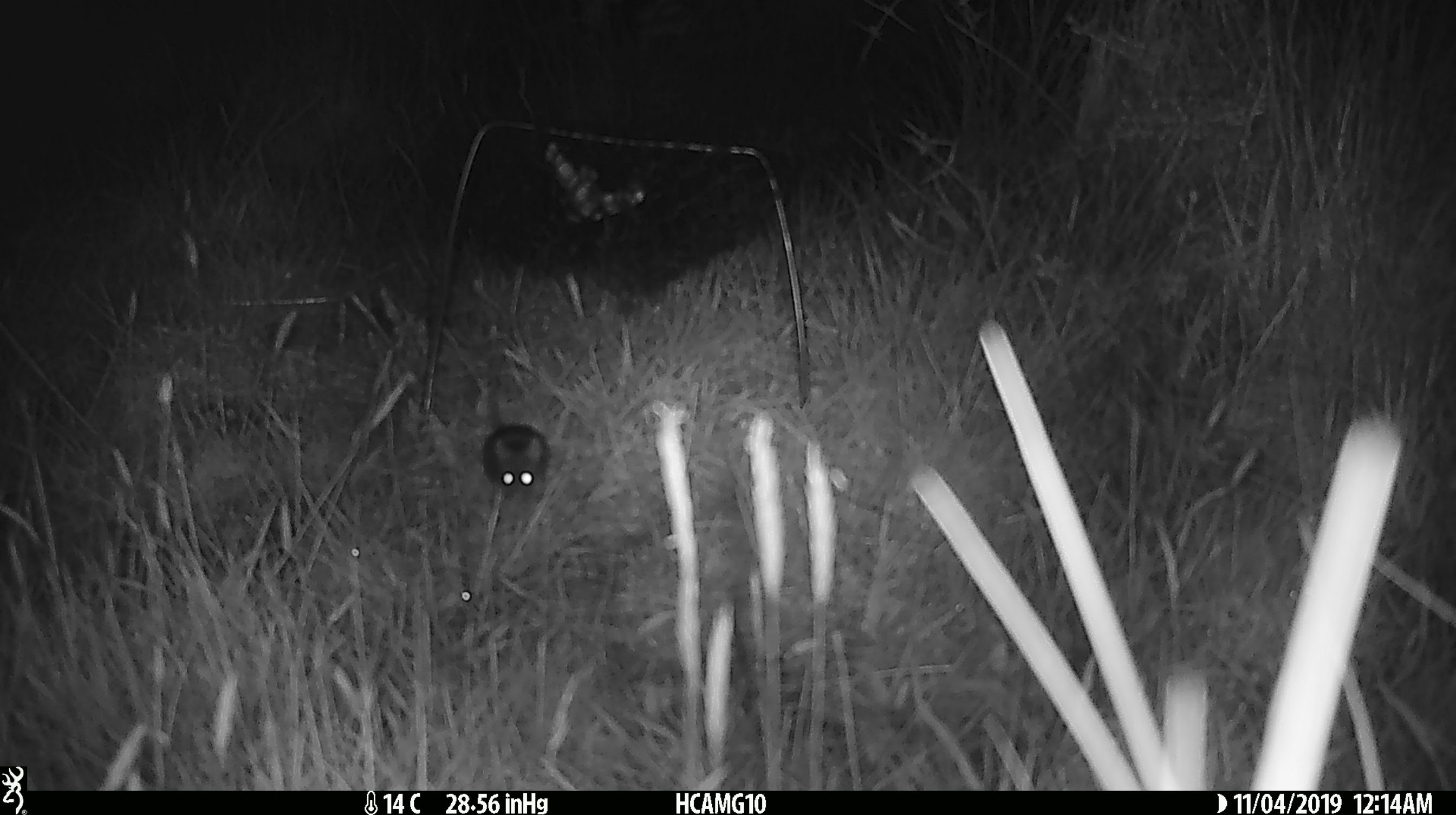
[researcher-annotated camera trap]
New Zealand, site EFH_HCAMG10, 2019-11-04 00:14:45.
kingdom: Animalia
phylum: Chordata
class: Mammalia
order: Rodentia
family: Muridae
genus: Mus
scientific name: Mus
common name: mouse